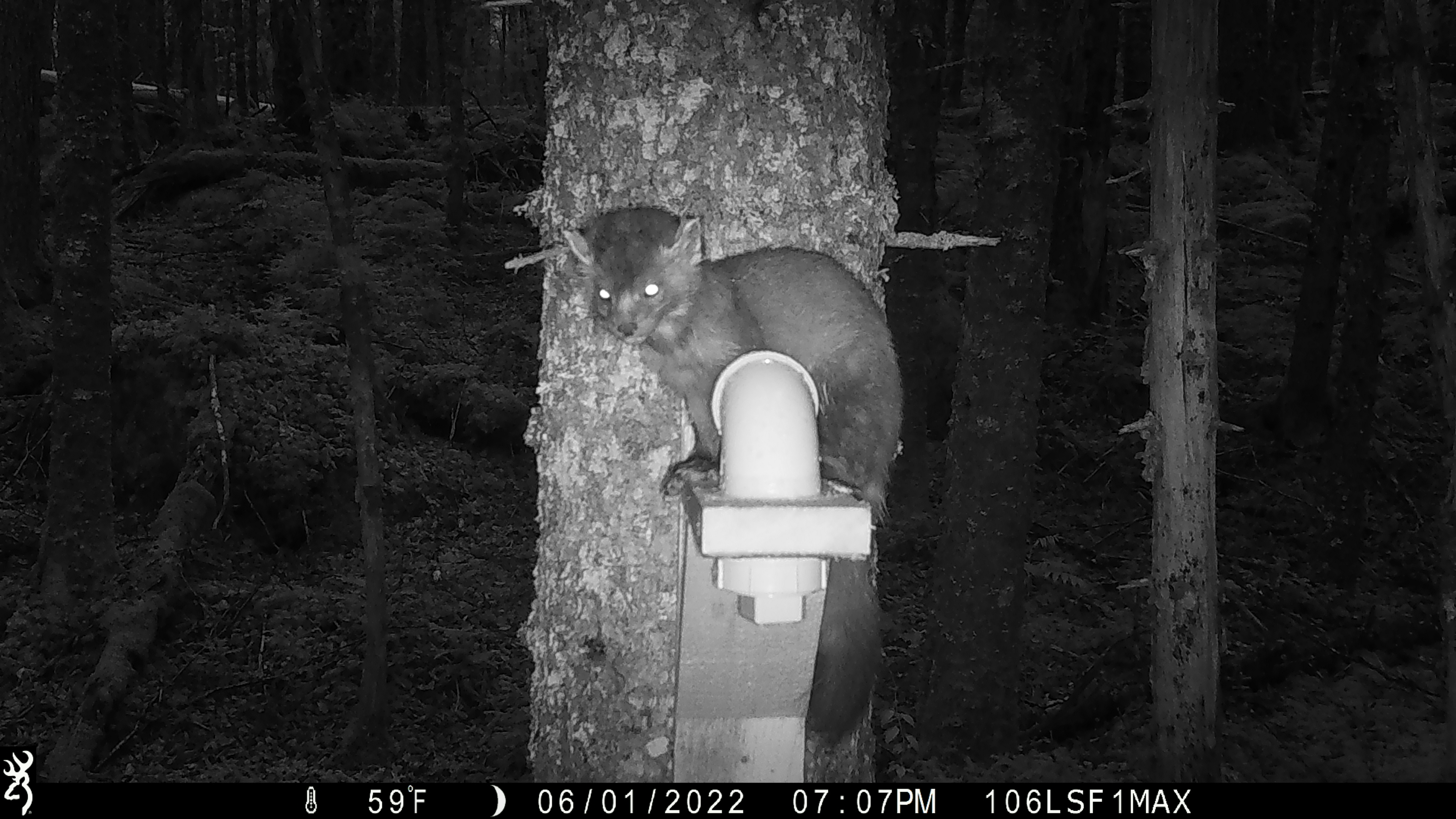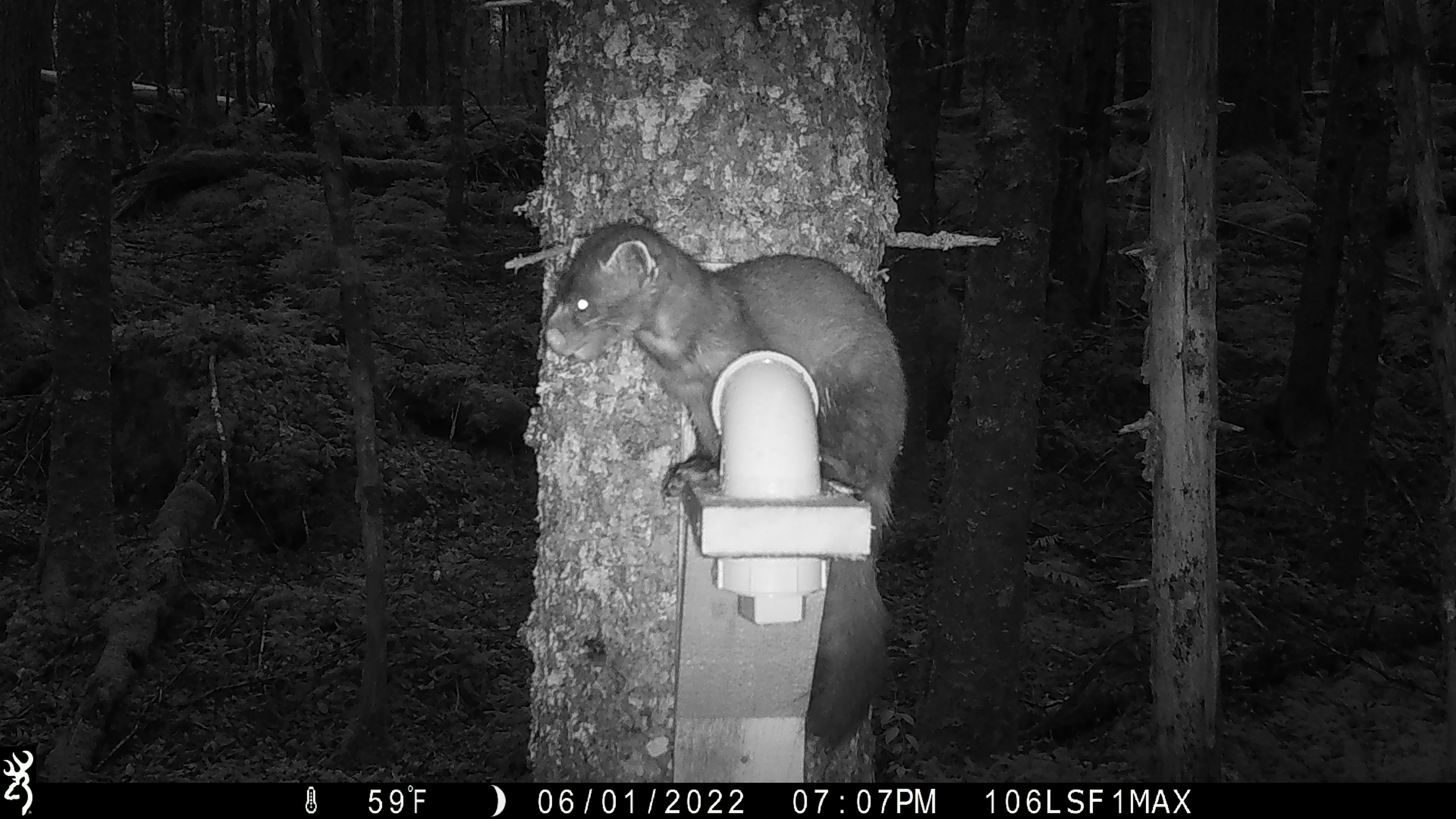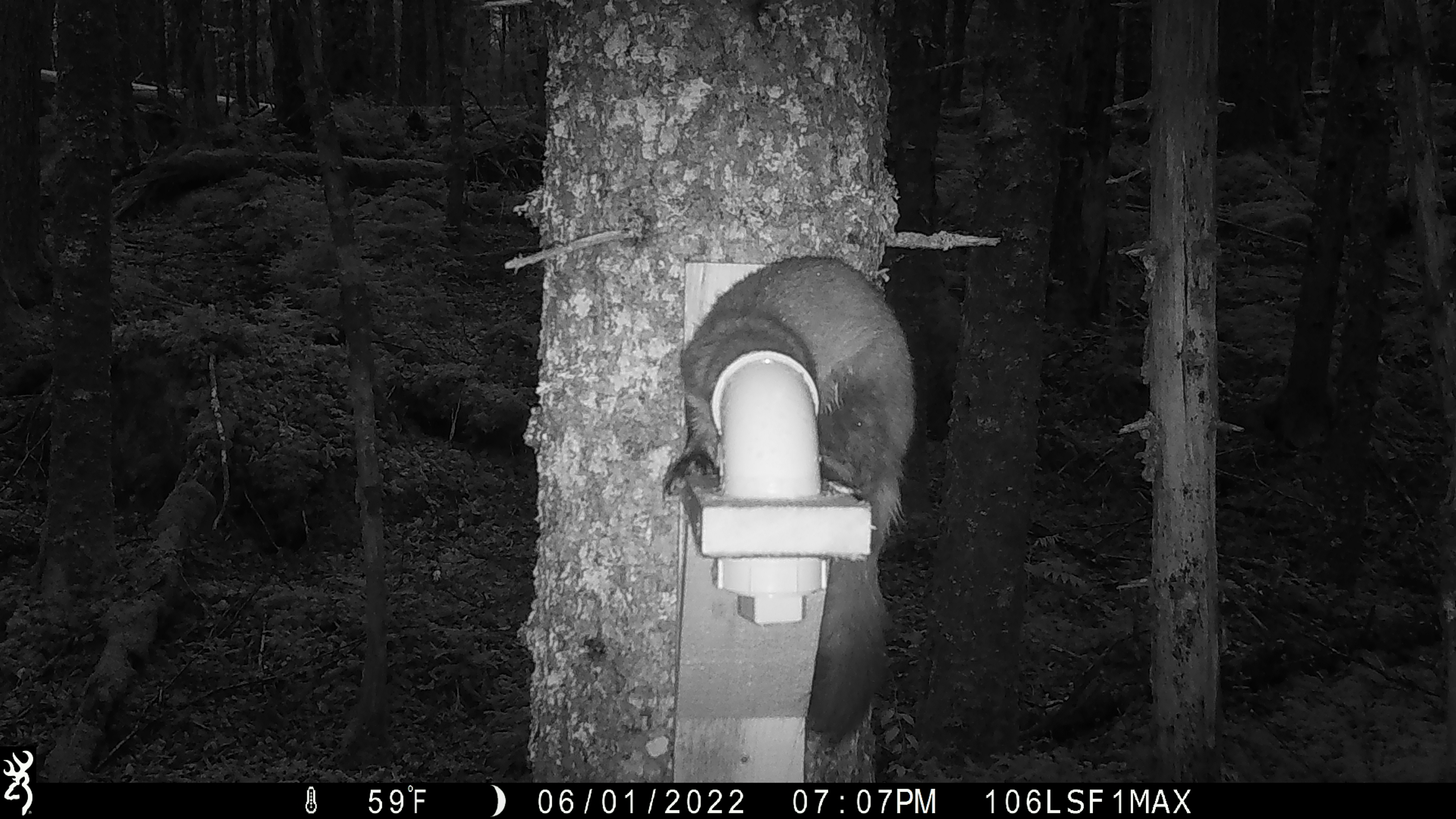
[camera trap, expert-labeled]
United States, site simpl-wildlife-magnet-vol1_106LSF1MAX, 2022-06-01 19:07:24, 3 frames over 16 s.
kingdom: Animalia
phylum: Chordata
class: Mammalia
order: Carnivora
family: Mustelidae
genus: Martes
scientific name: Martes americana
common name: american marten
American marten (Martes americana).